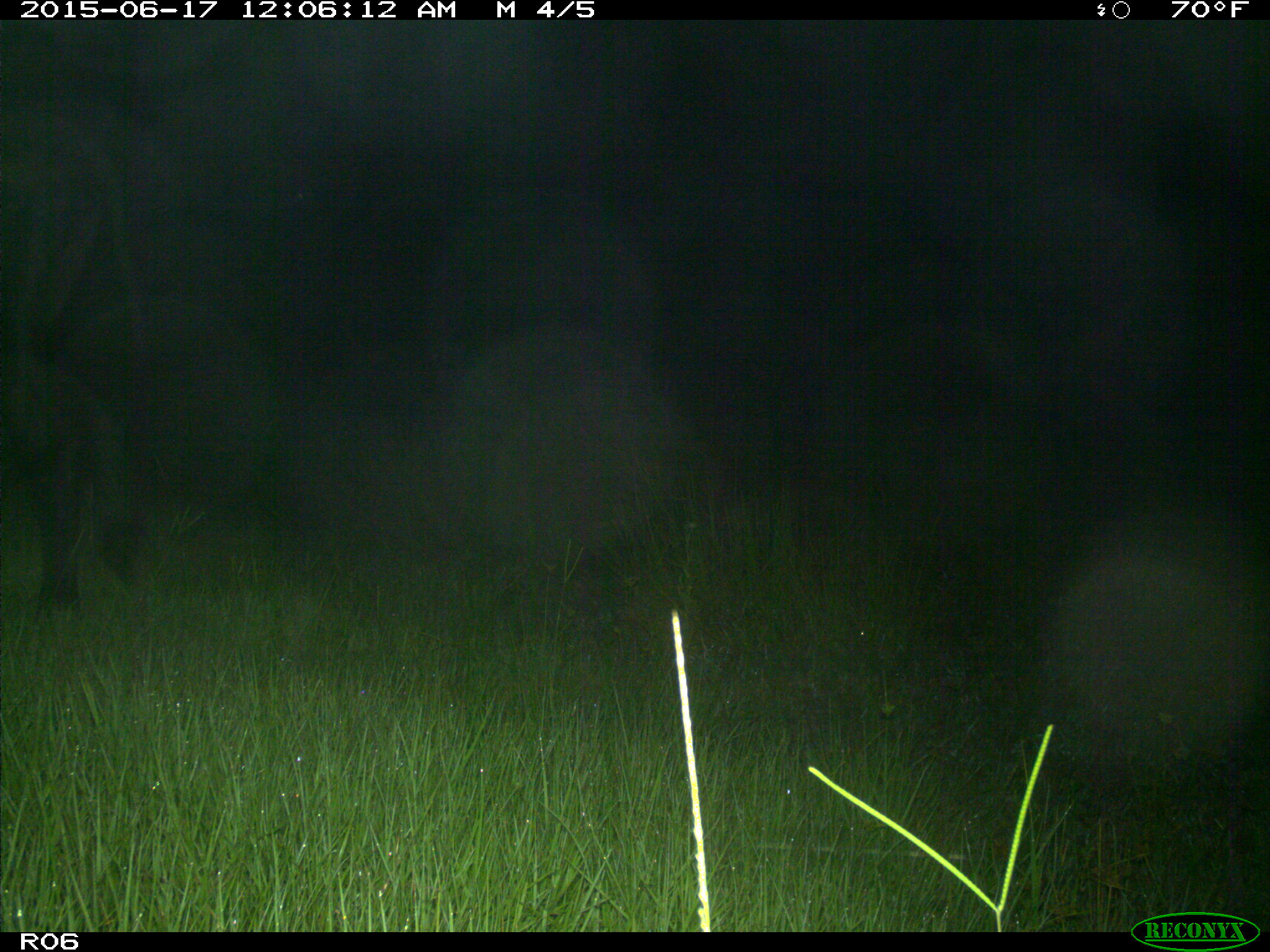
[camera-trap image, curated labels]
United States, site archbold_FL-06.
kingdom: Animalia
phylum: Chordata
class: Mammalia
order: Artiodactyla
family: Bovidae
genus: Bos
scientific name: Bos taurus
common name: domestic cow